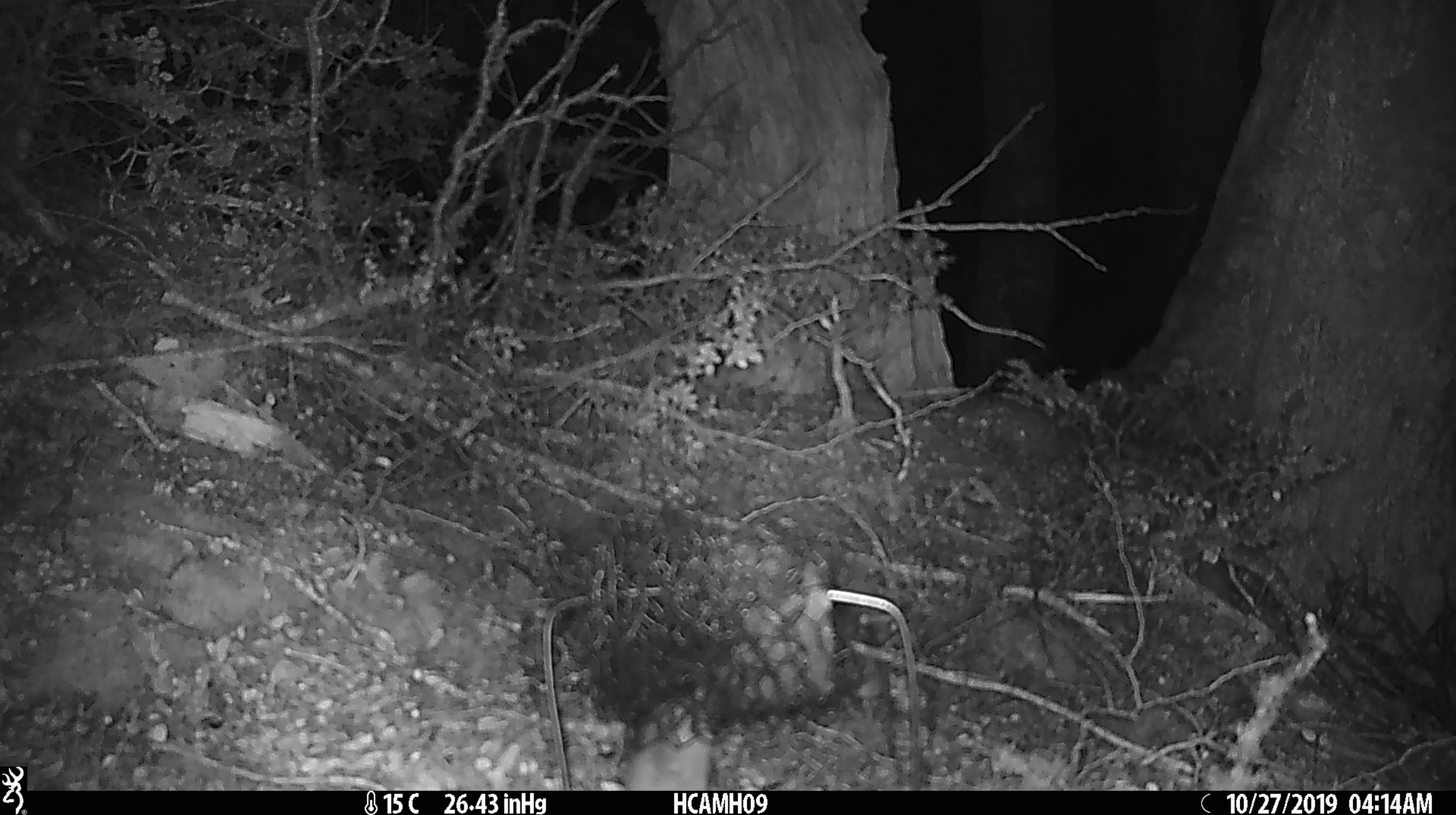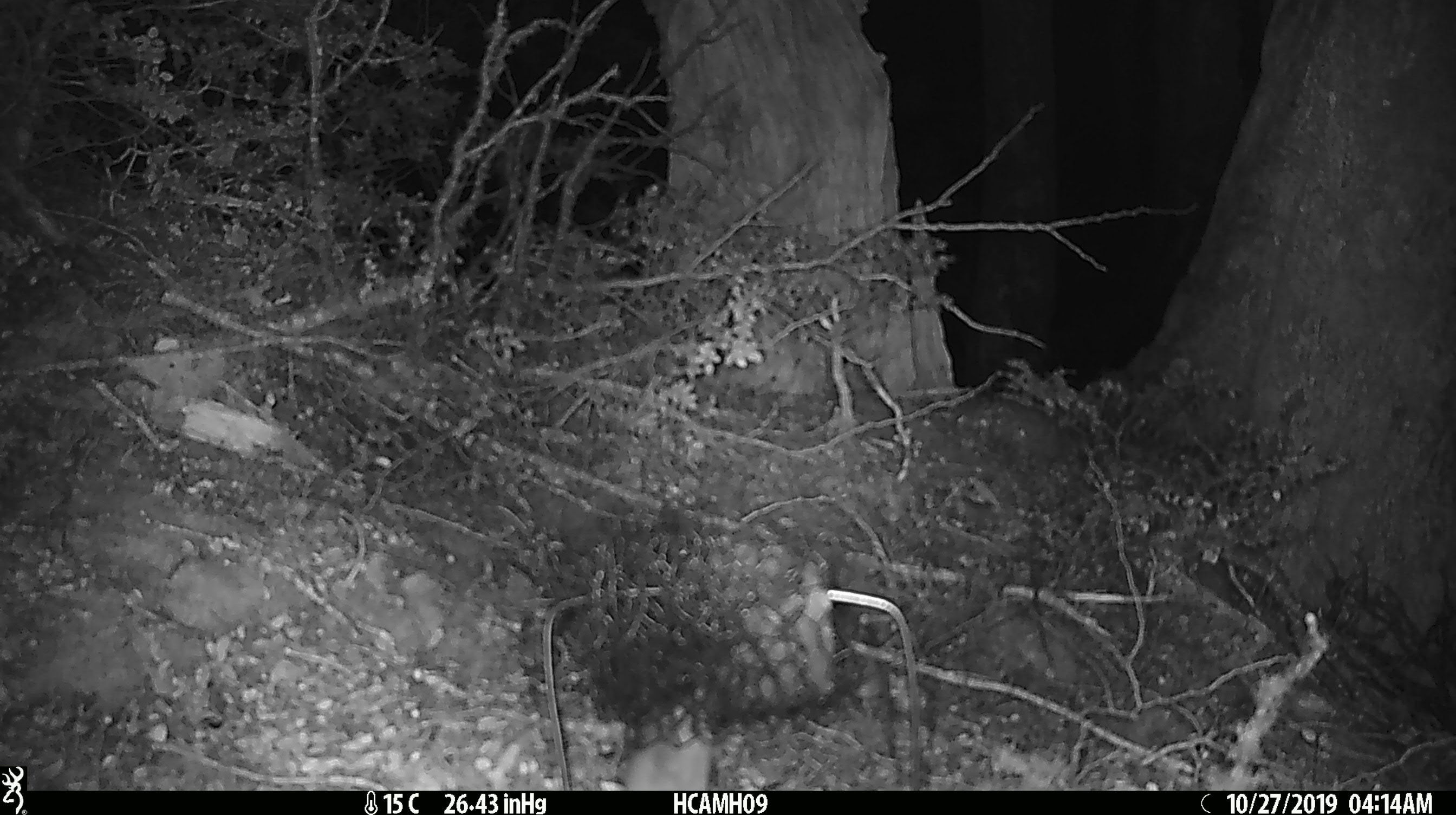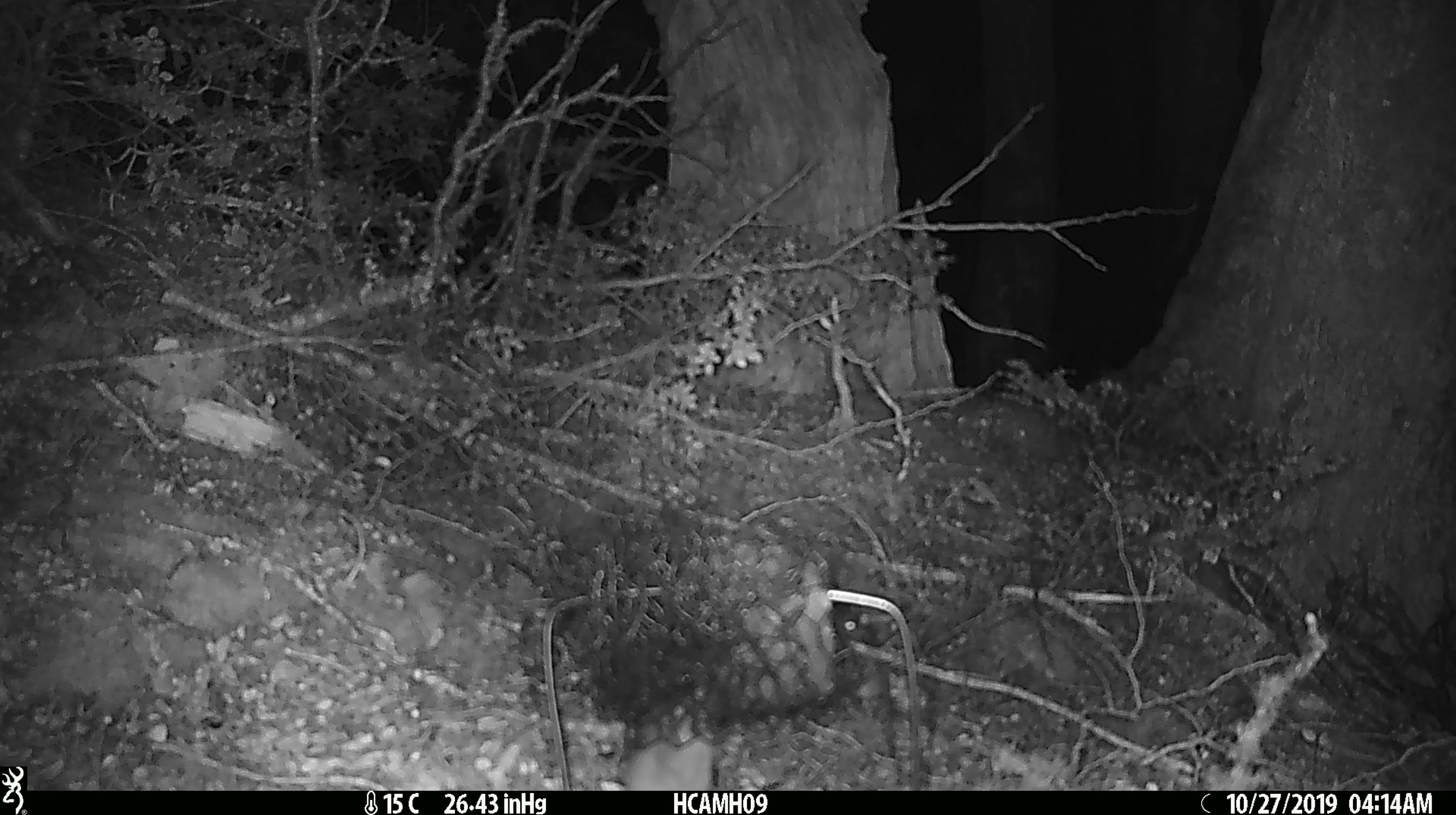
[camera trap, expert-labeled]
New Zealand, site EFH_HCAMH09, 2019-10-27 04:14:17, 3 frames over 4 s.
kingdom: Animalia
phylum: Chordata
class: Mammalia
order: Rodentia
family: Muridae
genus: Mus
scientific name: Mus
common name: mouse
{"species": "mouse (Mus)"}